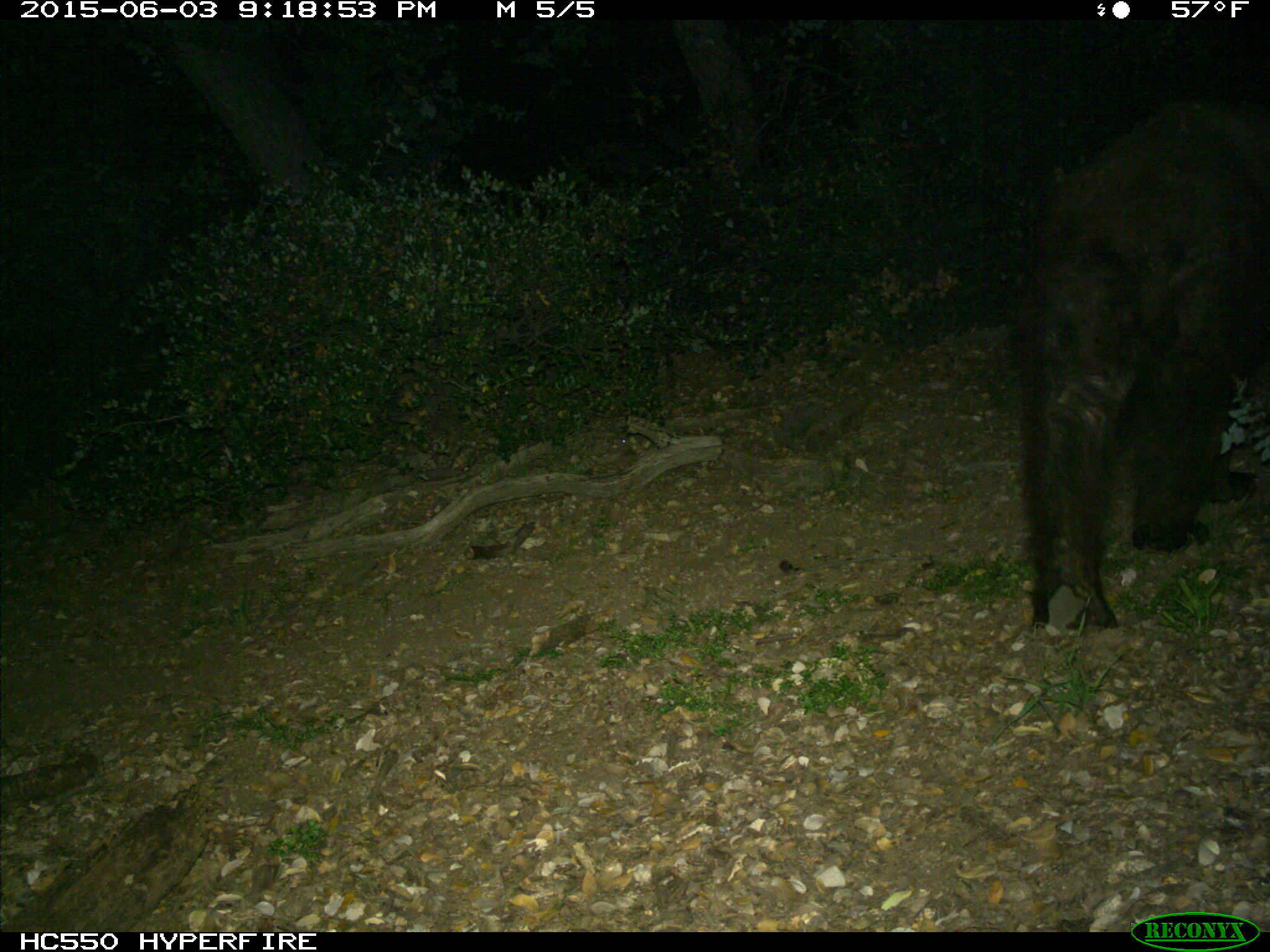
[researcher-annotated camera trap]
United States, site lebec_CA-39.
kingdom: Animalia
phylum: Chordata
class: Mammalia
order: Carnivora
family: Ursidae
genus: Ursus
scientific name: Ursus americanus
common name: american black bear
Ursus americanus (american black bear).